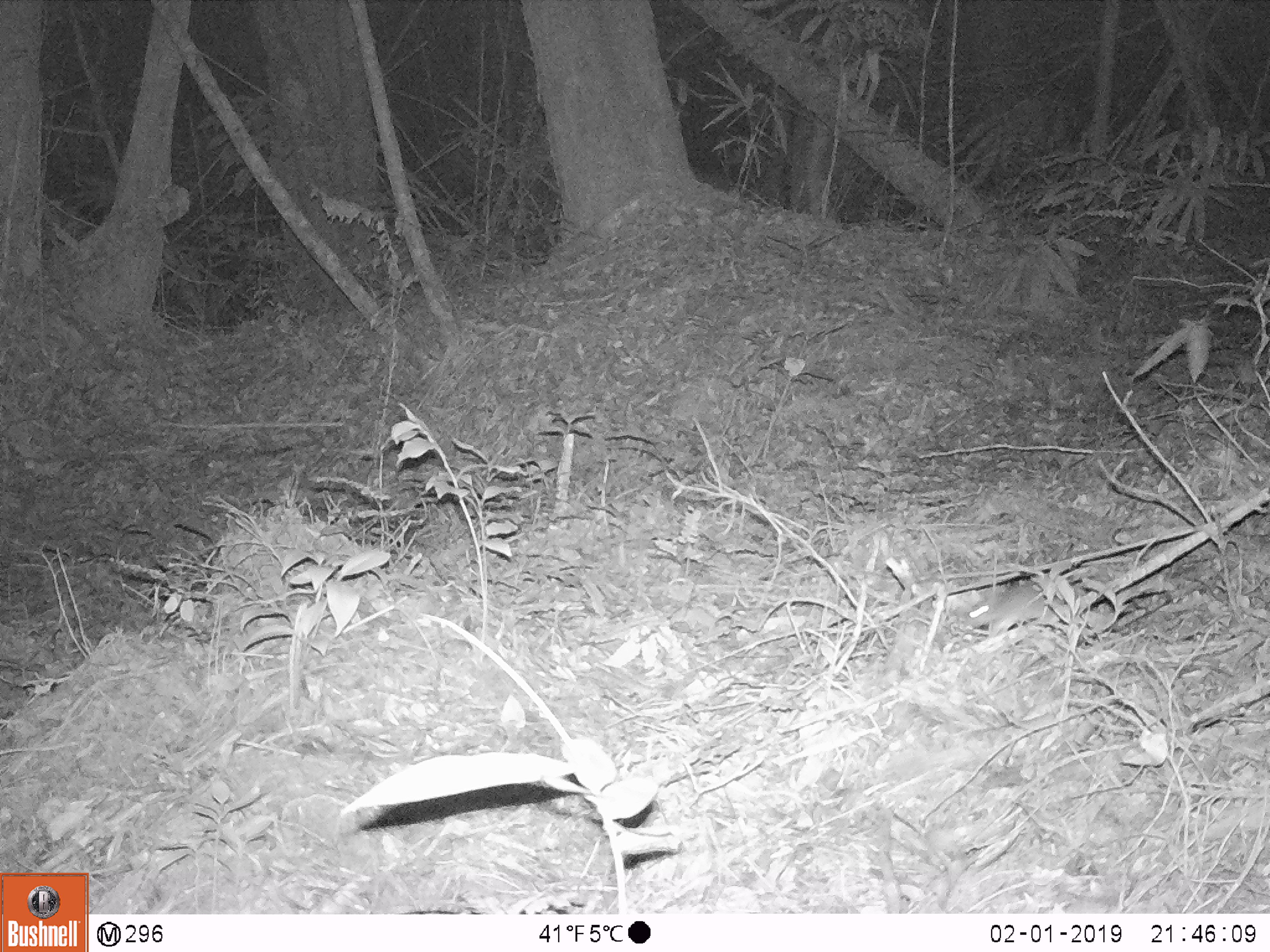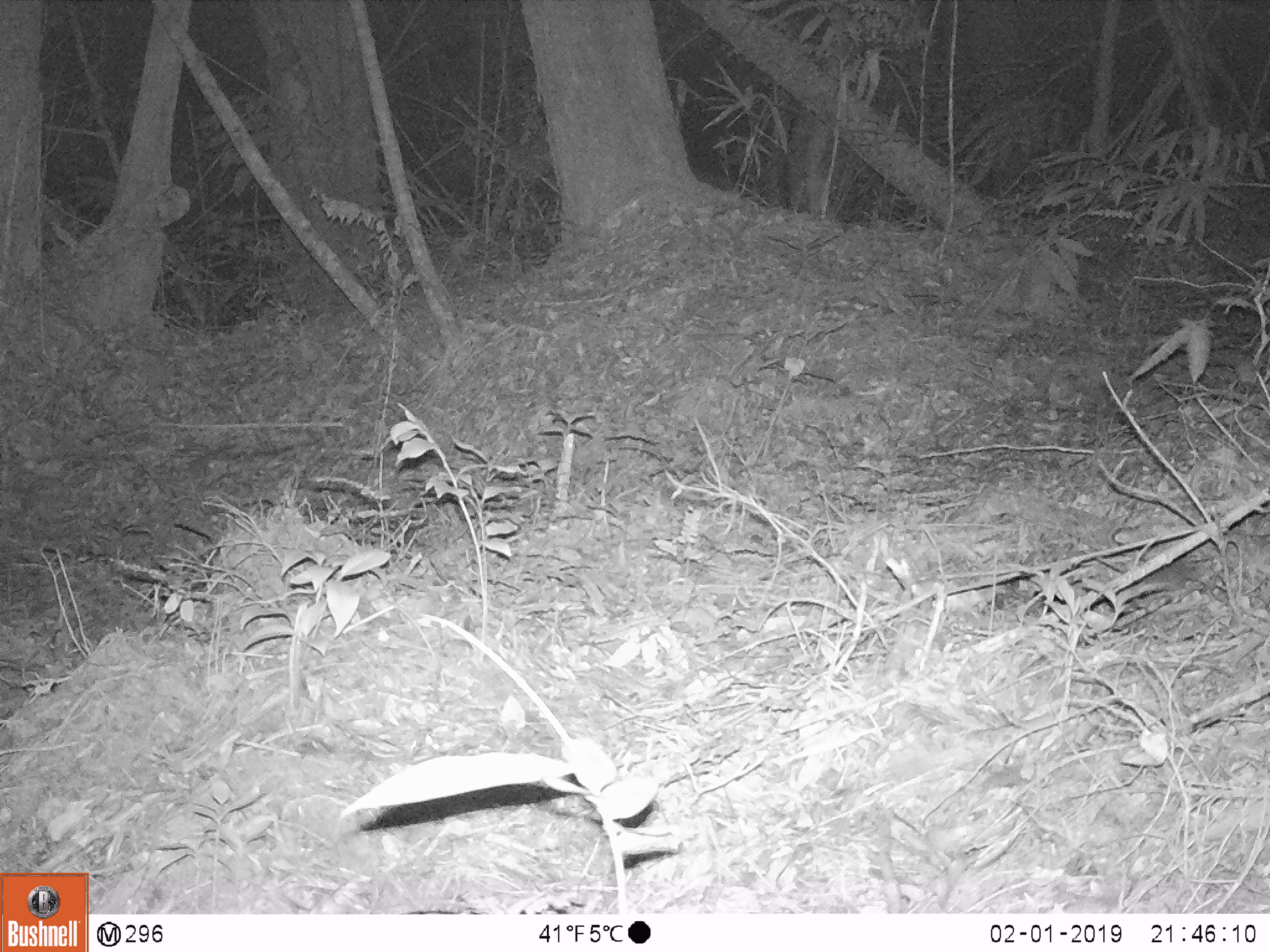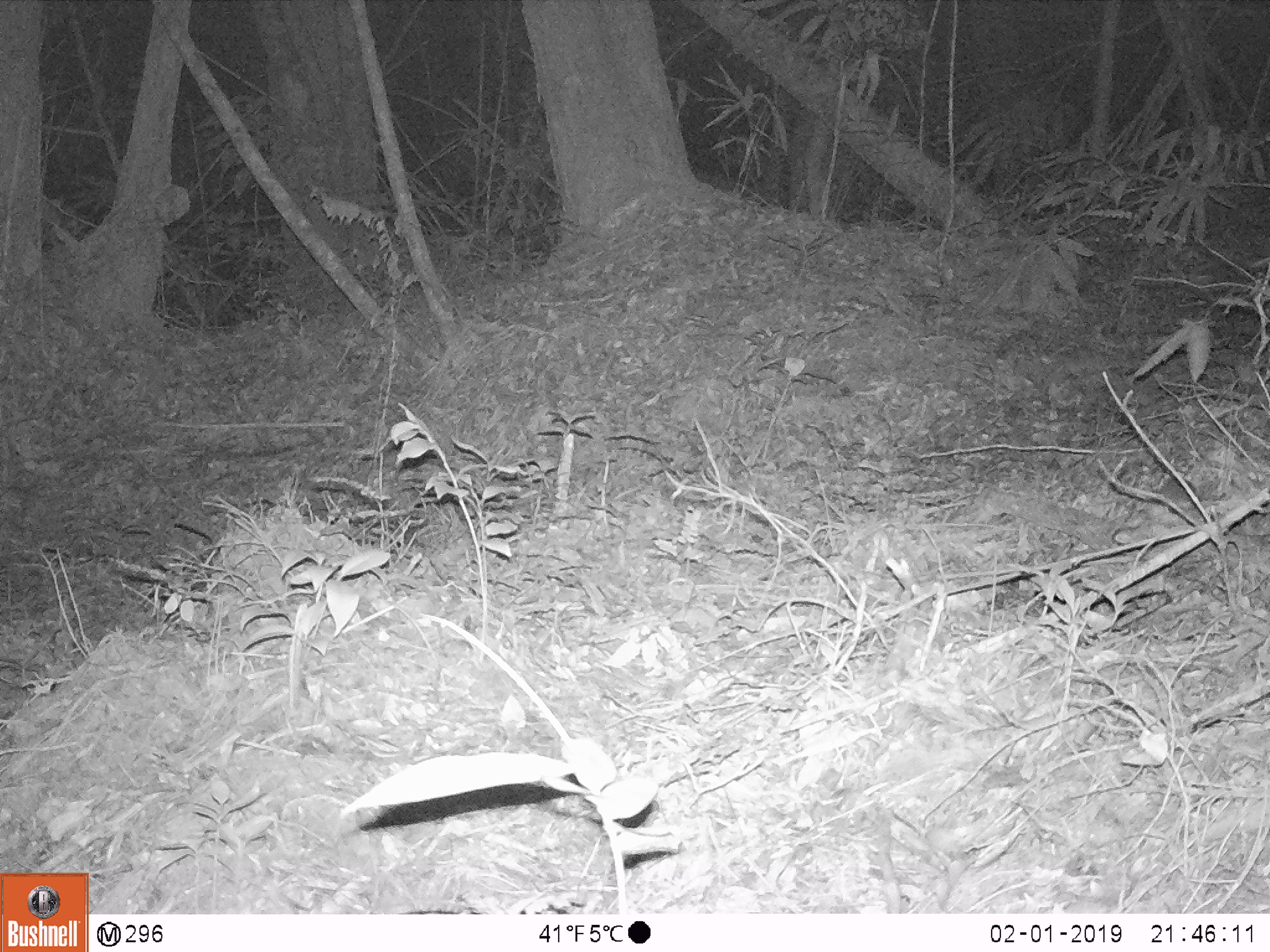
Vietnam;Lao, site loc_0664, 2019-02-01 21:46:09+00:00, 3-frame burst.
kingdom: Animalia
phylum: Chordata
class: Mammalia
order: Rodentia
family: Muridae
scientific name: Muridae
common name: old-world mice and rats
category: unidentified murid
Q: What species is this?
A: Unidentified murid (old-world mice and rats) (Muridae).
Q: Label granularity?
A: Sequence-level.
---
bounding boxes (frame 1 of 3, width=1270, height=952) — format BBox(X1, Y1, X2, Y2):
unidentified murid: BBox(967, 567, 1095, 637)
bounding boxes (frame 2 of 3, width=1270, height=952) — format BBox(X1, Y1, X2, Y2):
unidentified murid: BBox(1126, 553, 1213, 590)